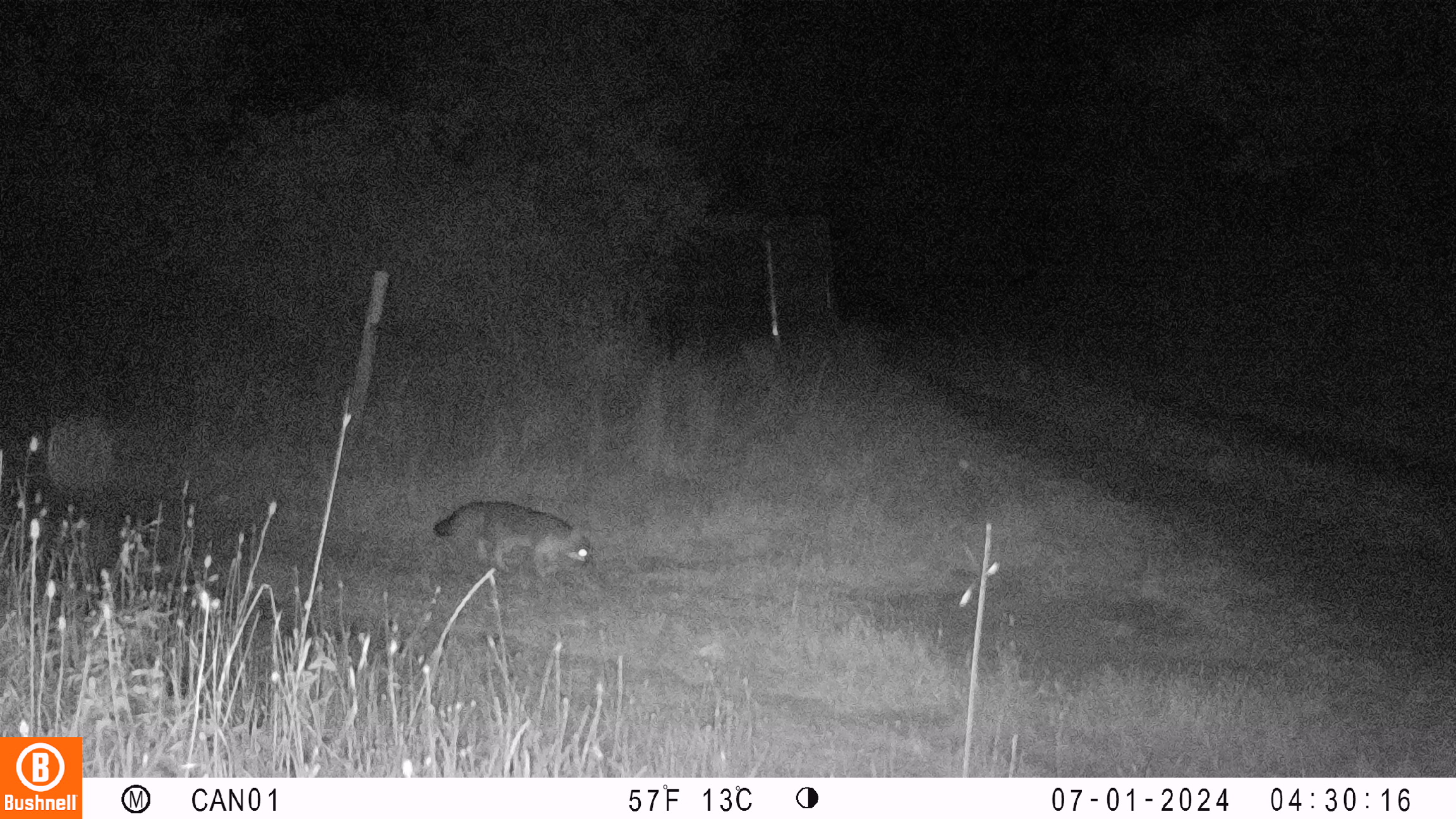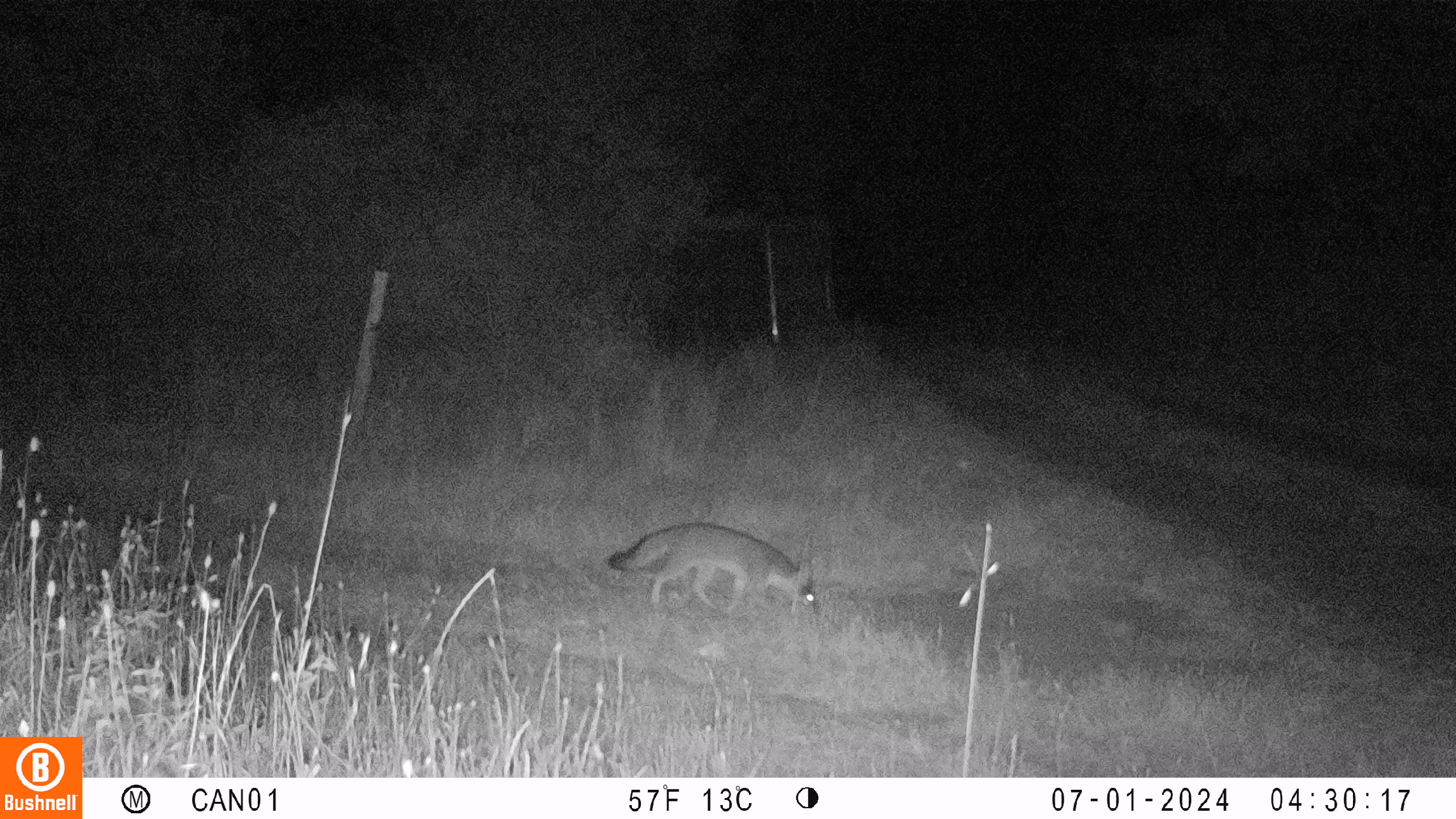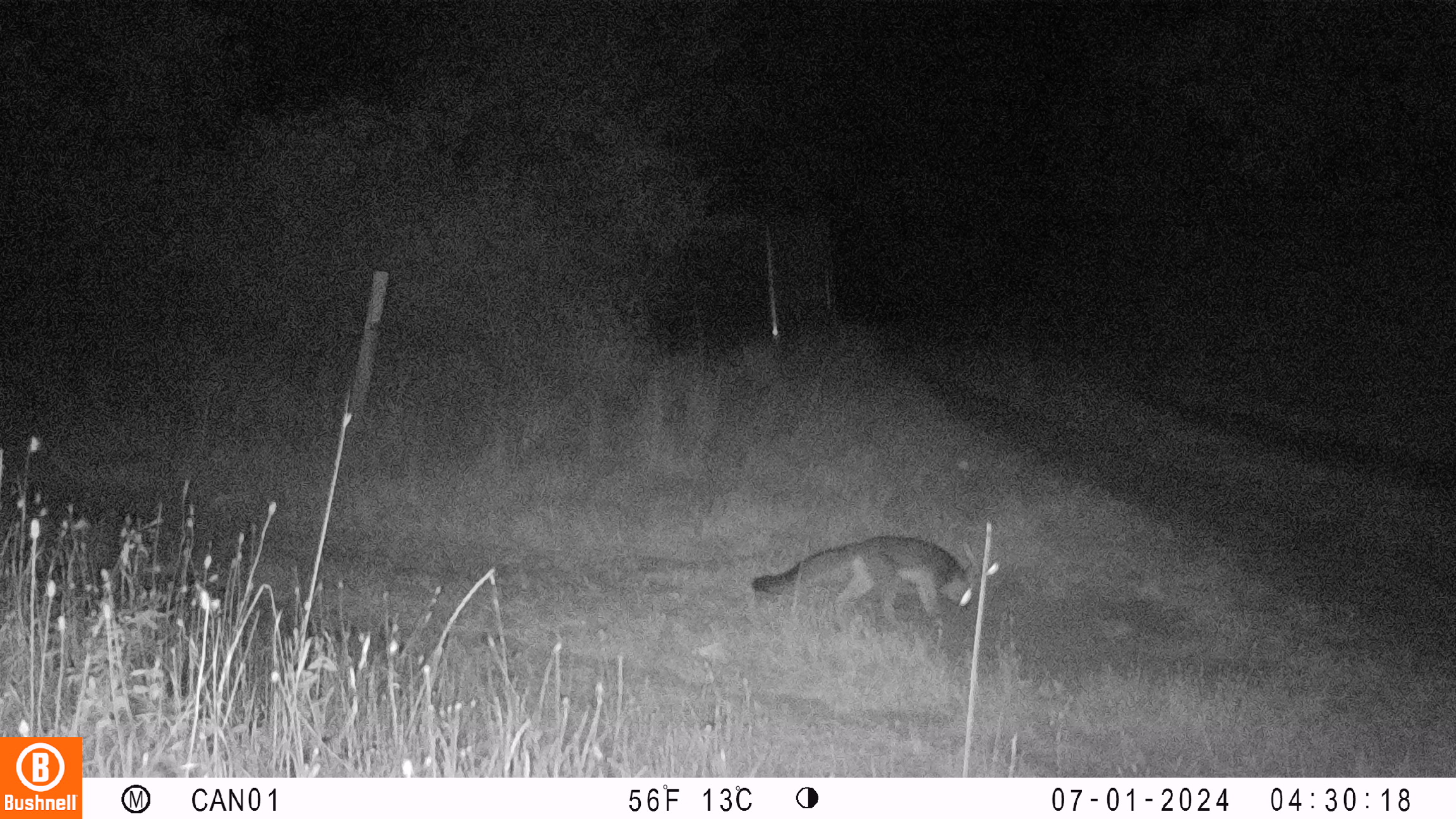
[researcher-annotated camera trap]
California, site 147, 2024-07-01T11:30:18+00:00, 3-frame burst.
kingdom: Animalia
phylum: Chordata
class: Mammalia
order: Carnivora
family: Canidae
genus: Urocyon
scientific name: Urocyon cinereoargenteus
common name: gray fox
Gray fox (Urocyon cinereoargenteus).